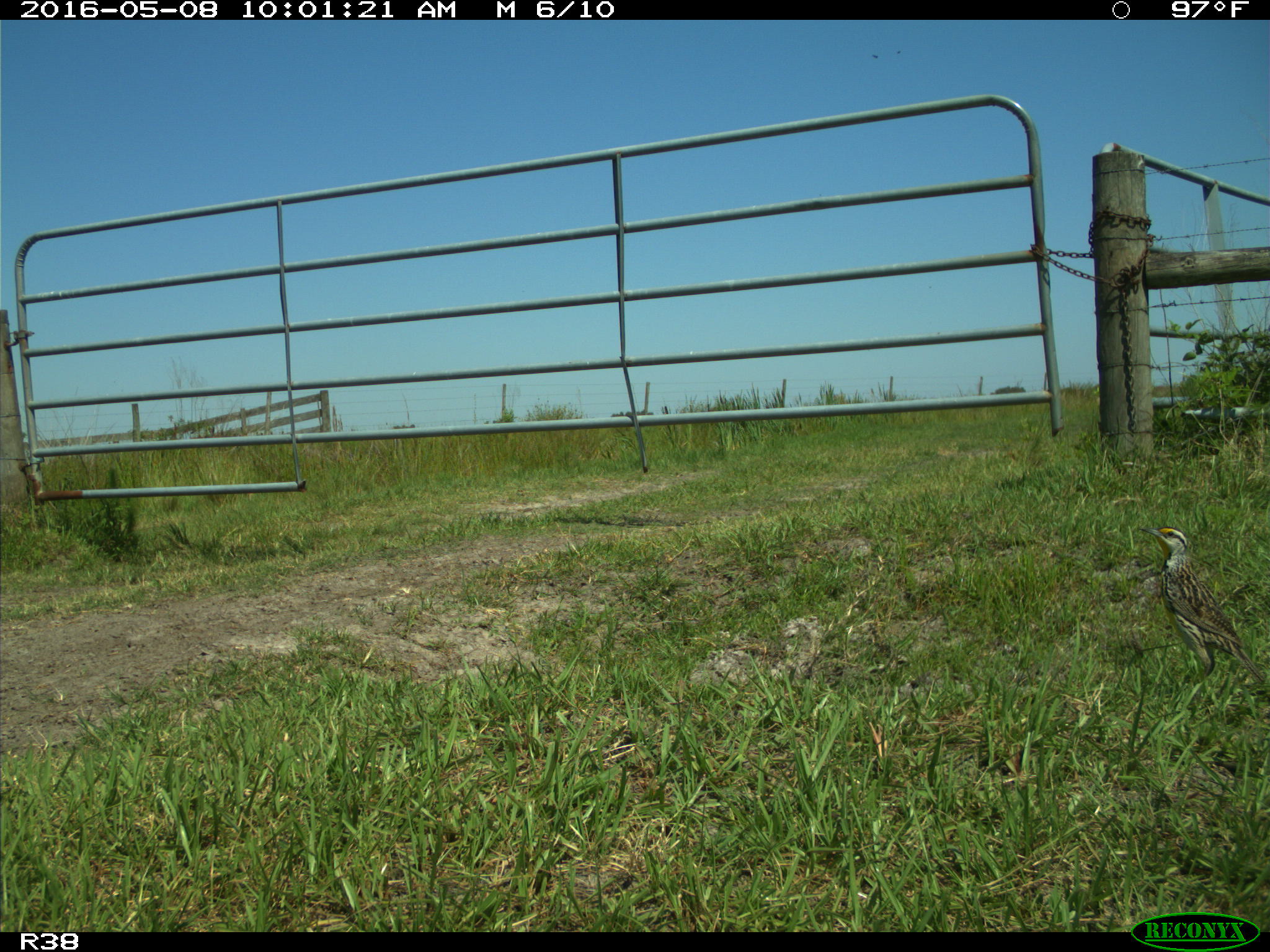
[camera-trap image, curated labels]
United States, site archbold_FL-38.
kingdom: Animalia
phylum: Chordata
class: Aves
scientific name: Aves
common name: birds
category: unidentified bird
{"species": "unidentified bird (birds) (Aves)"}